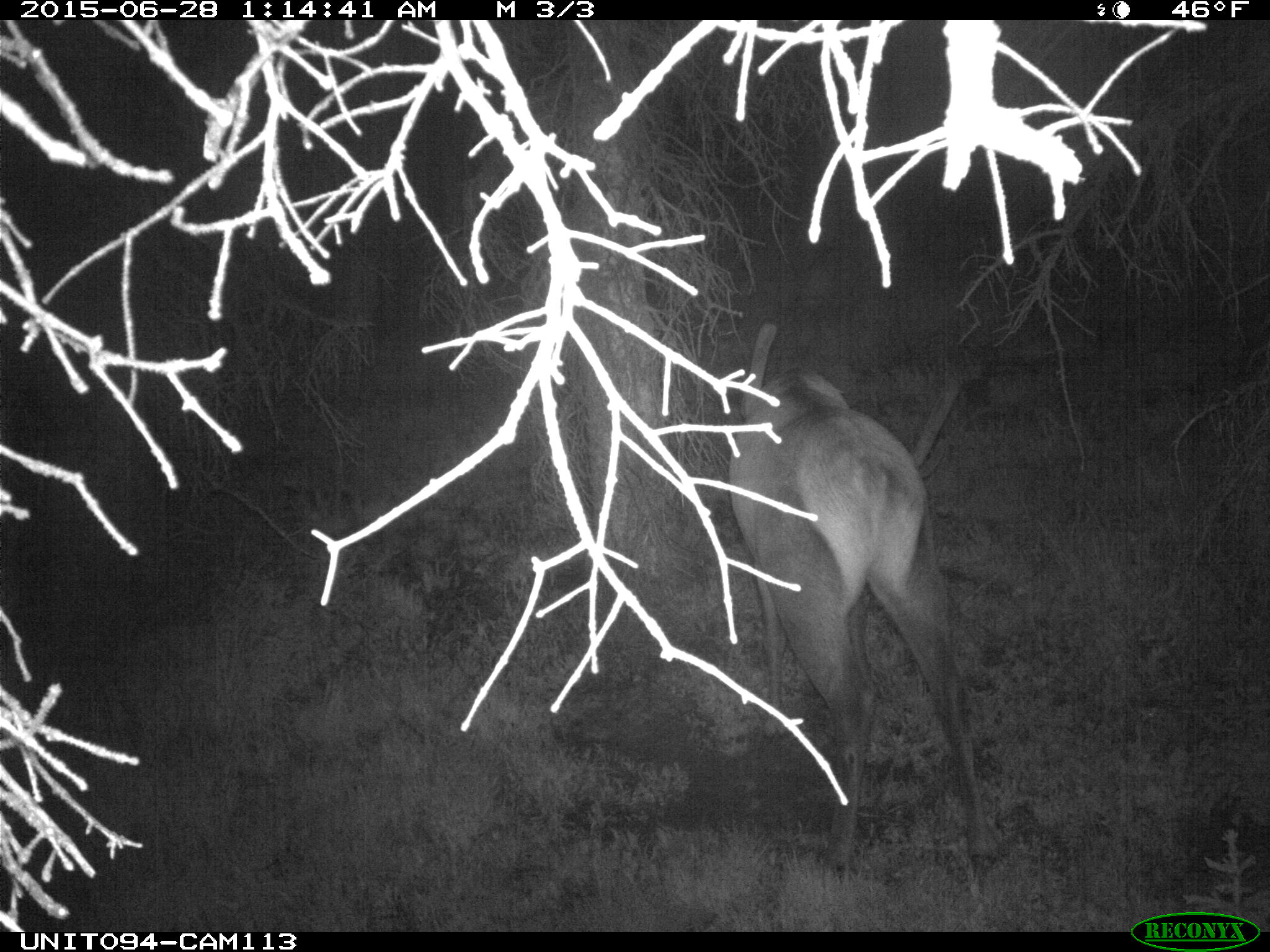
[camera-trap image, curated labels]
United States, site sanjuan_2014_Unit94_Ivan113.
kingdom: Animalia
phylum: Chordata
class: Mammalia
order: Artiodactyla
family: Cervidae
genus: Cervus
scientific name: Cervus elaphus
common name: red deer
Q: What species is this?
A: Cervus elaphus (red deer).